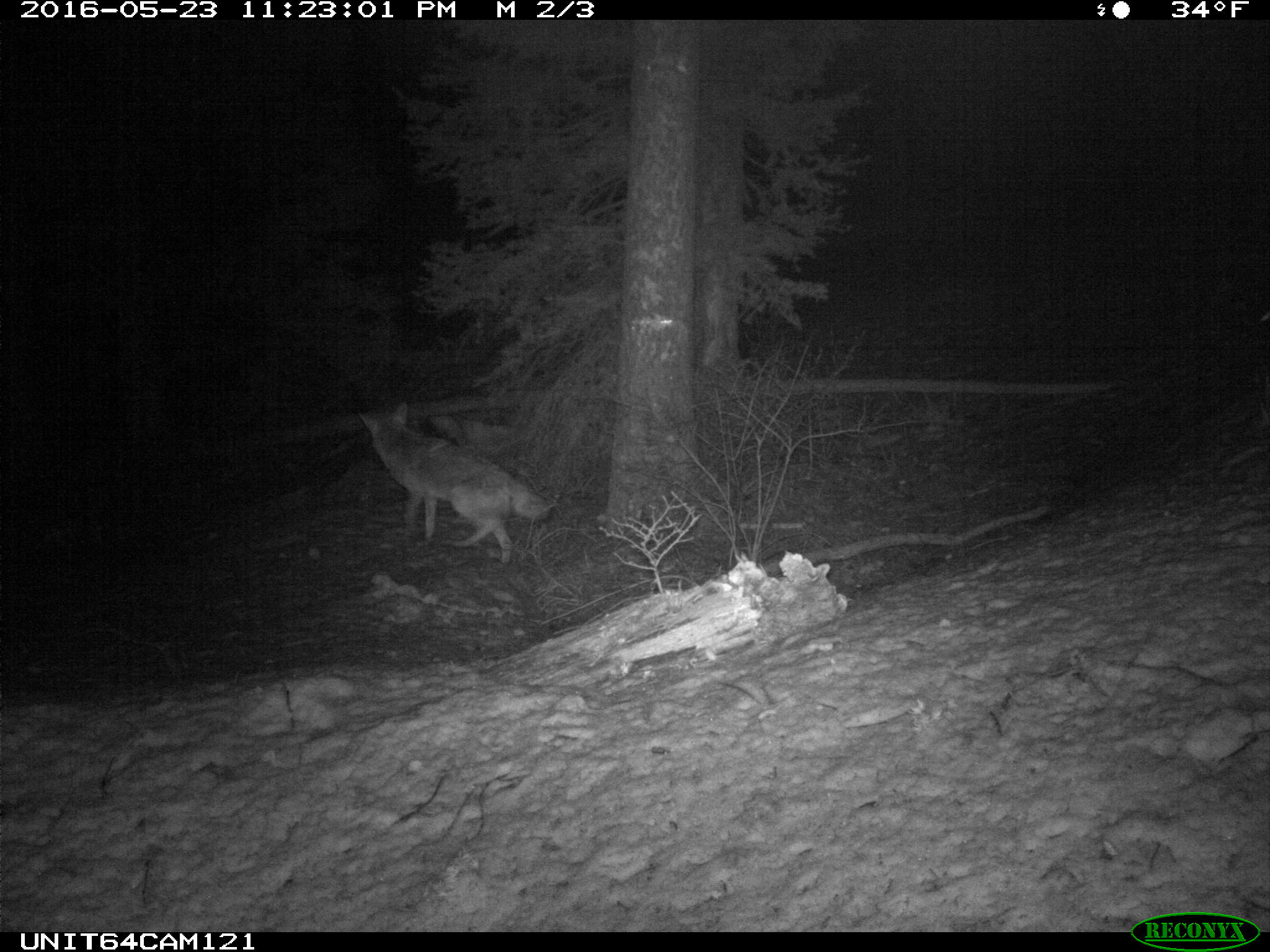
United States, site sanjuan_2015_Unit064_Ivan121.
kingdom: Animalia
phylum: Chordata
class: Mammalia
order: Carnivora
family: Canidae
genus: Canis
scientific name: Canis latrans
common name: coyote